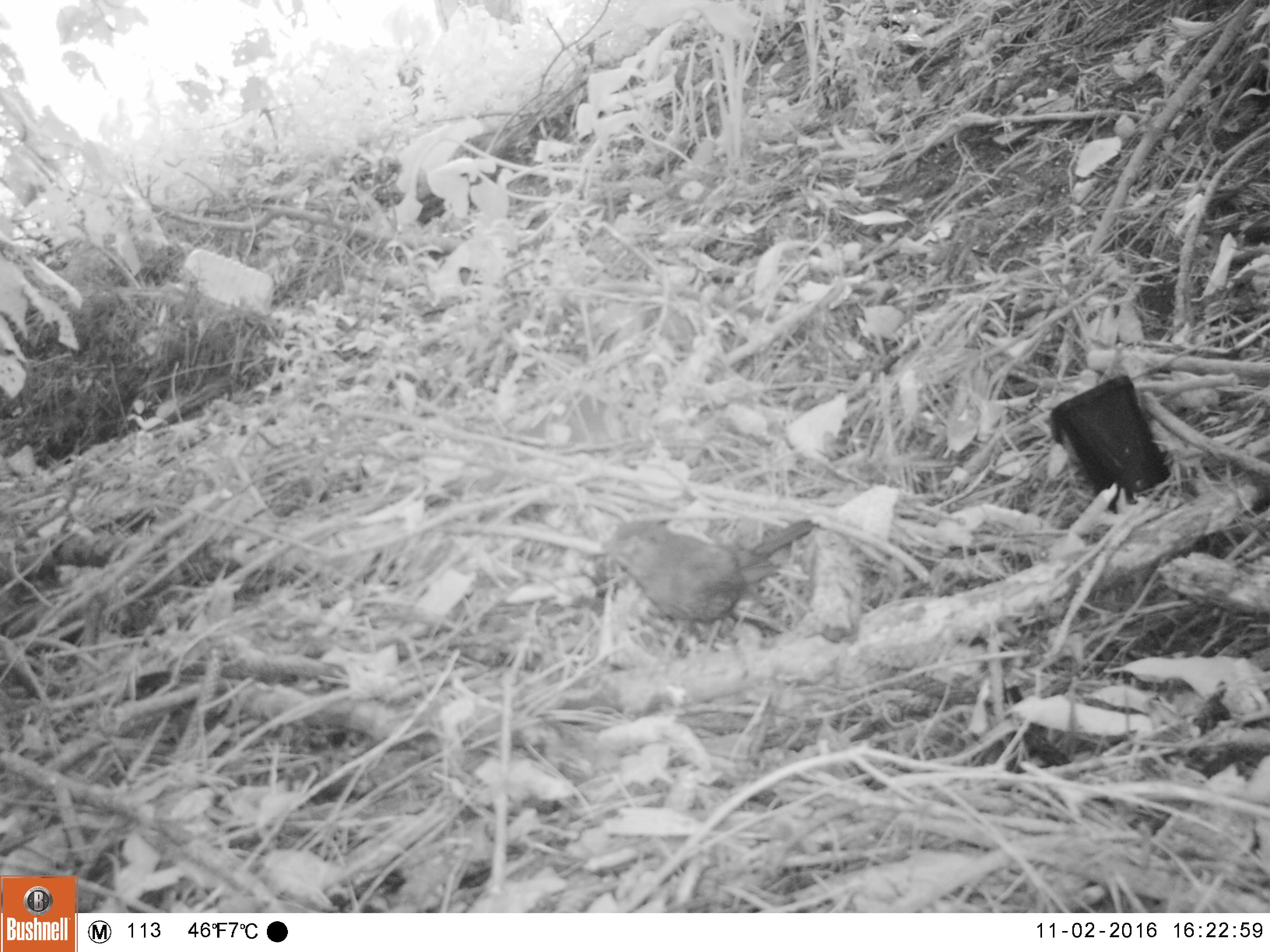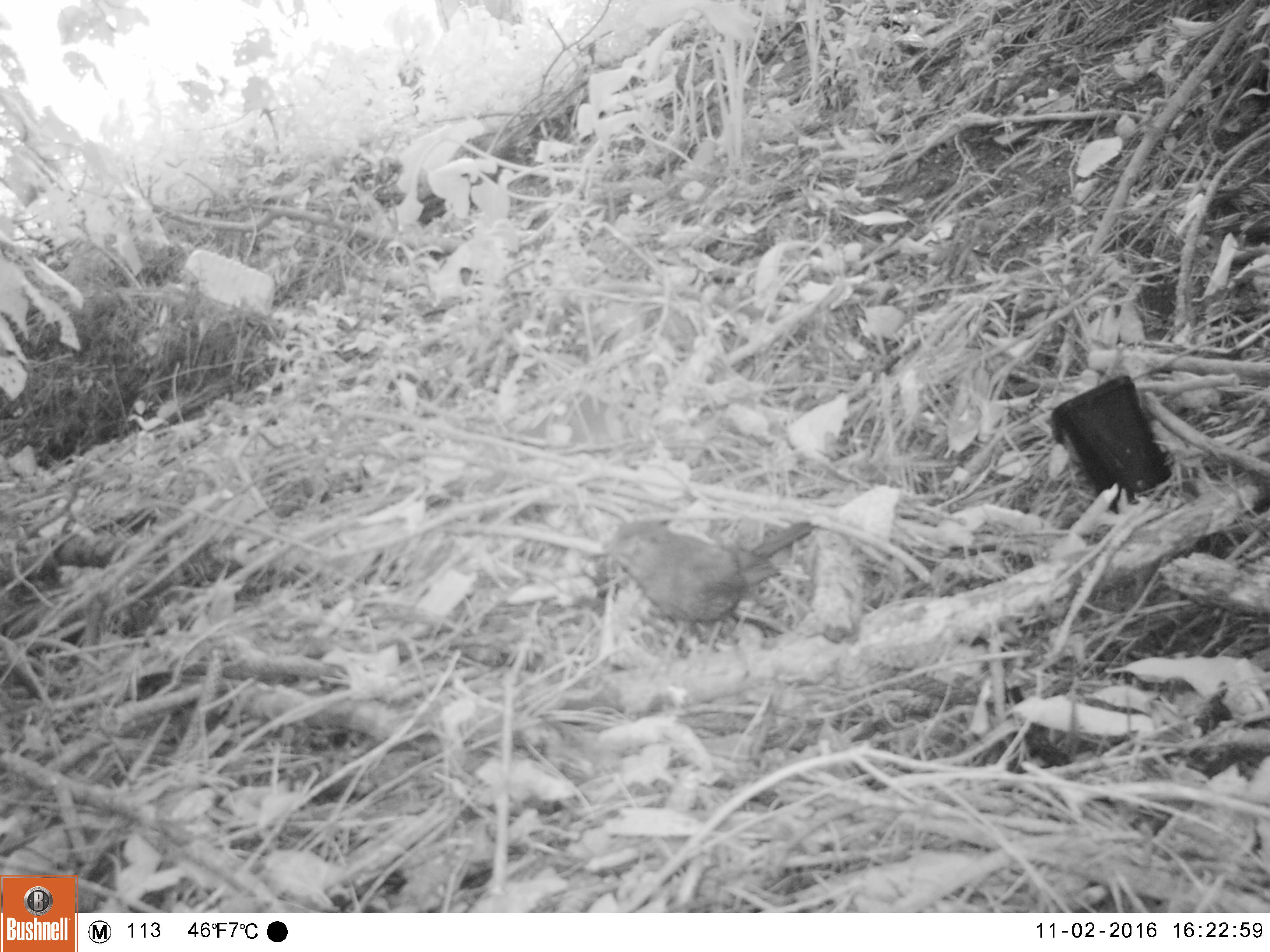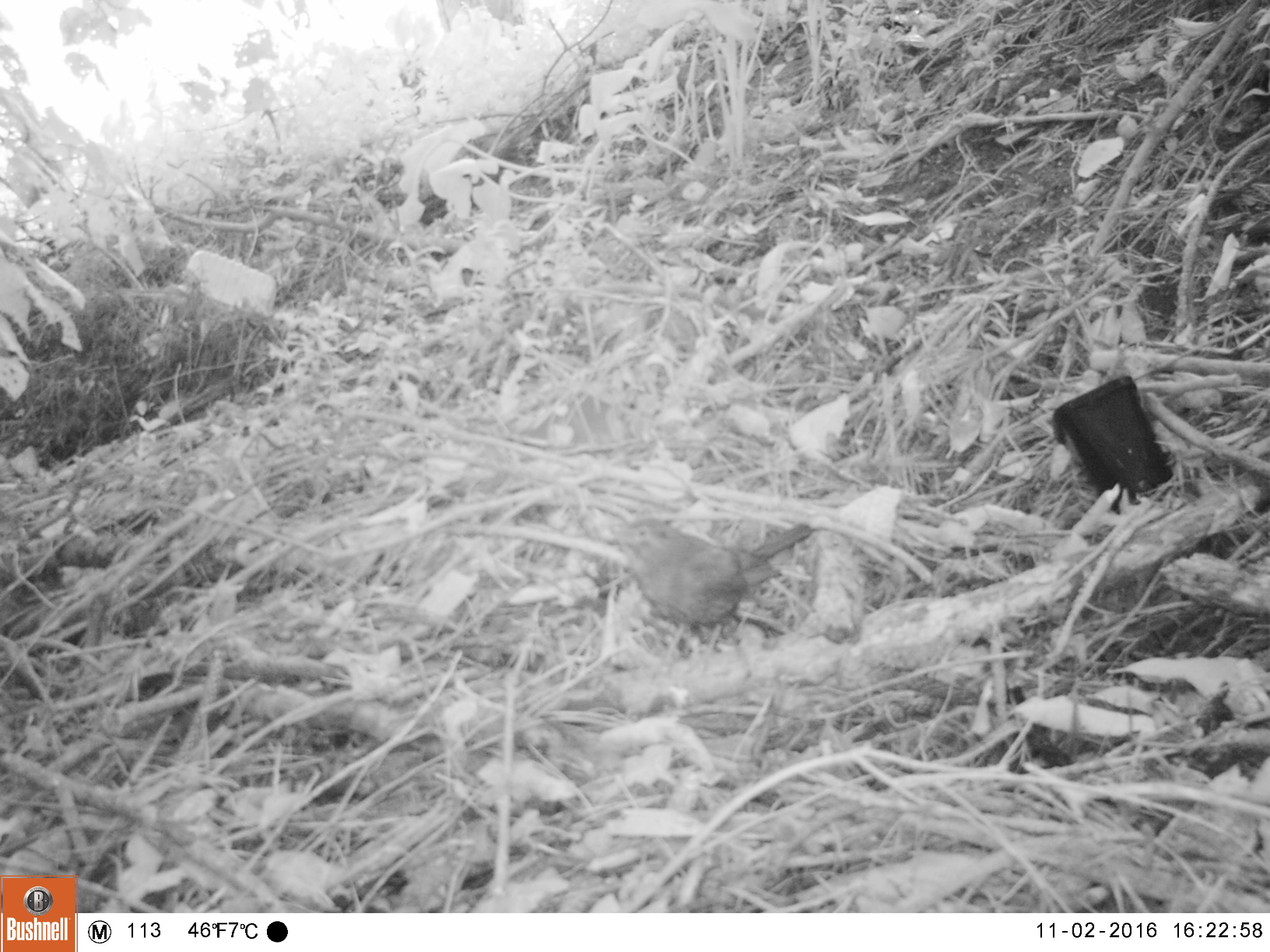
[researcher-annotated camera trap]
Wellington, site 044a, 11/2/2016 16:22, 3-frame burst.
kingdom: Animalia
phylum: Chordata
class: Aves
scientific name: Aves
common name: bird